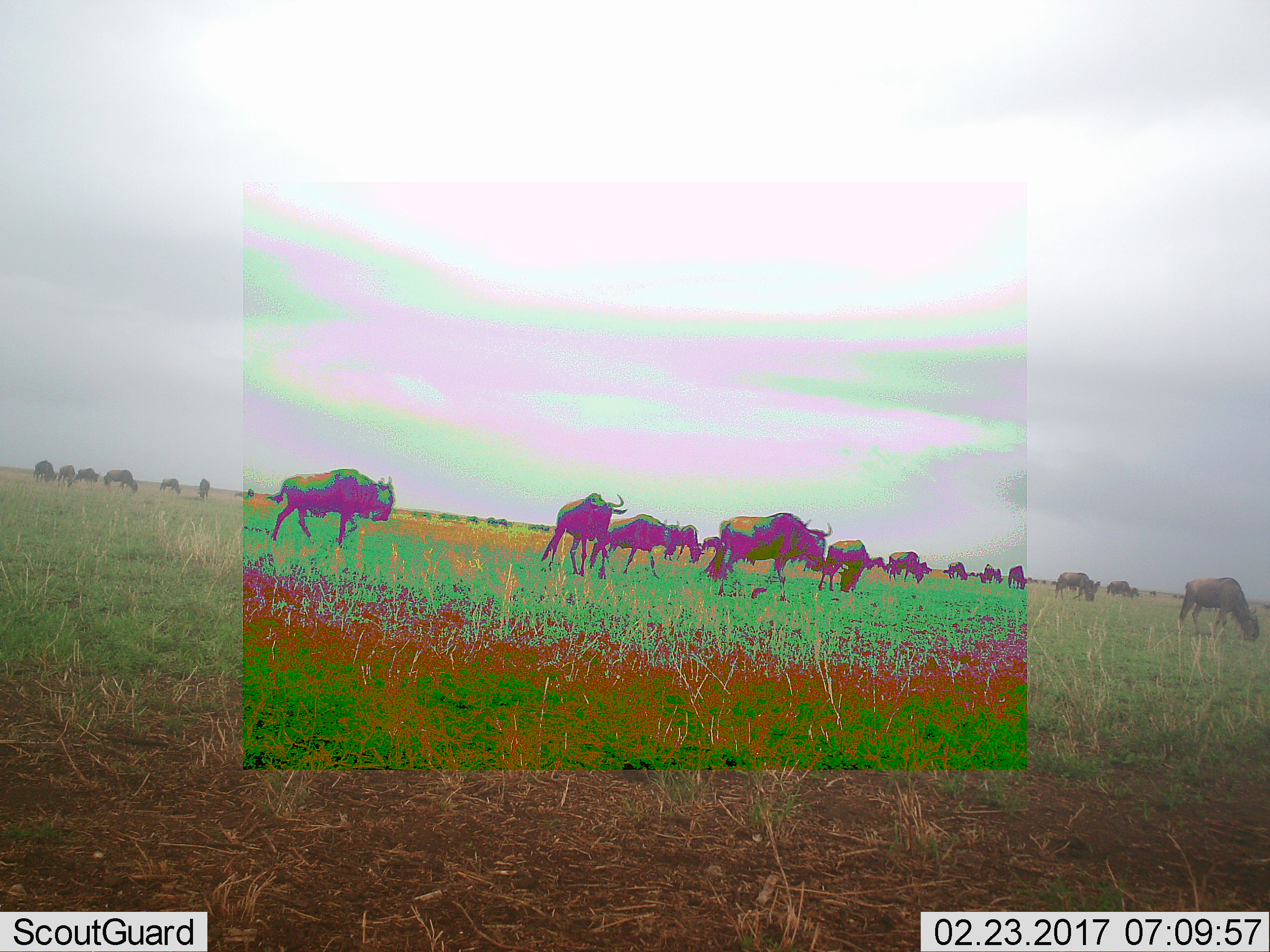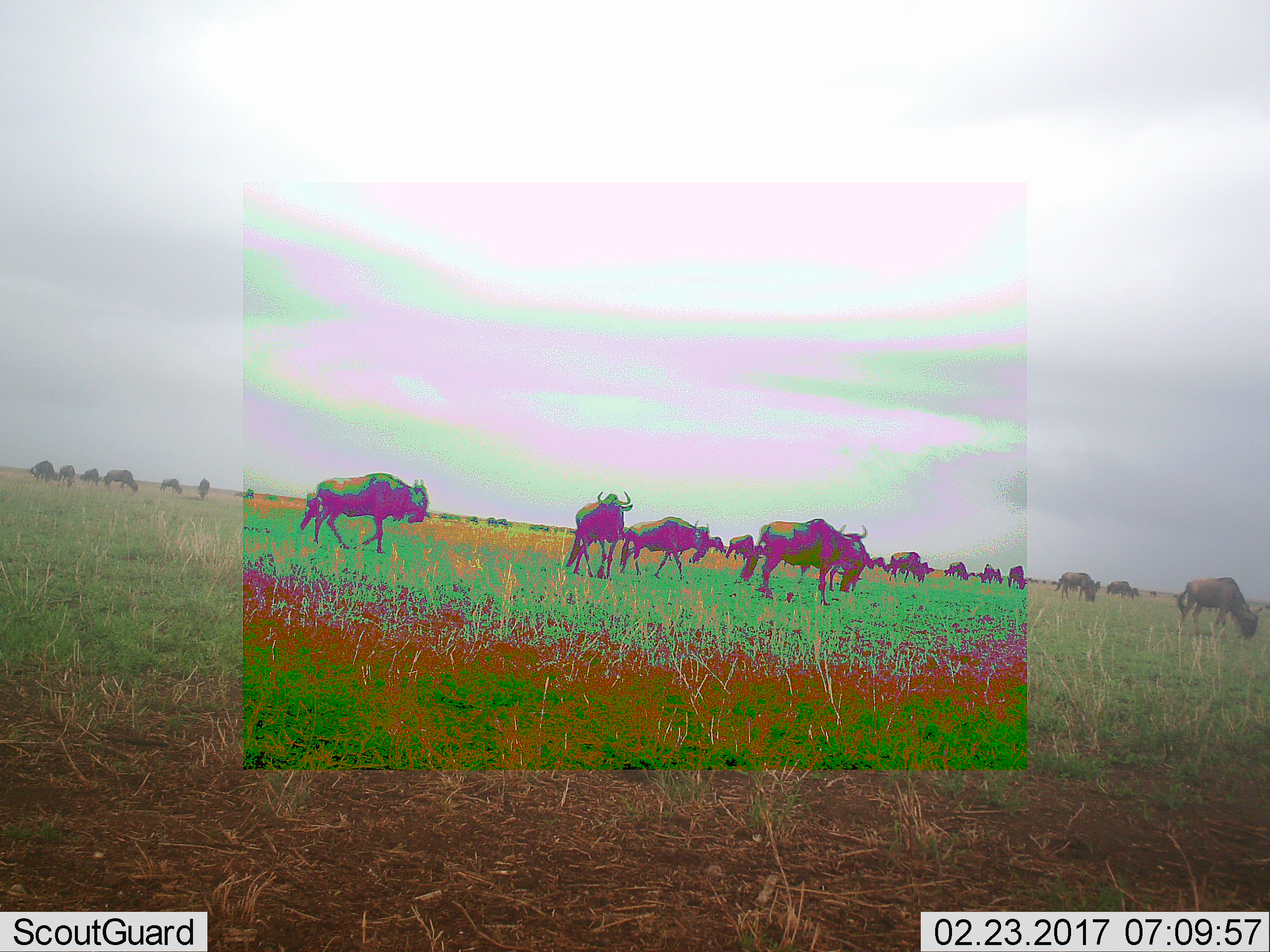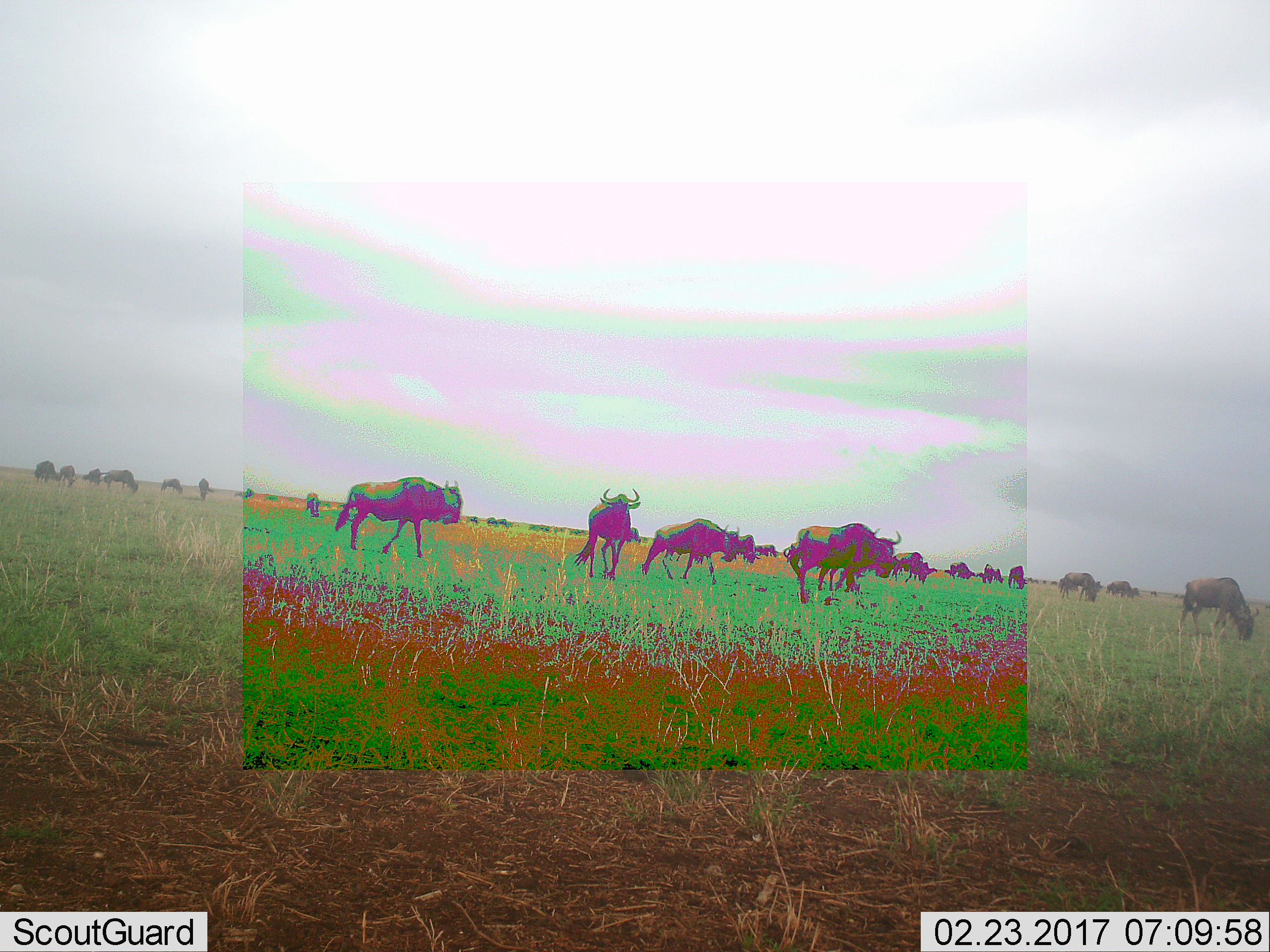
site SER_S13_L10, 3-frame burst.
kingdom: Animalia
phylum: Chordata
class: Mammalia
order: Artiodactyla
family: Bovidae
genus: Connochaetes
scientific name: Connochaetes taurinus taurinus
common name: blue wildebeest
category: wildebeestblue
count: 11-50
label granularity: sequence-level